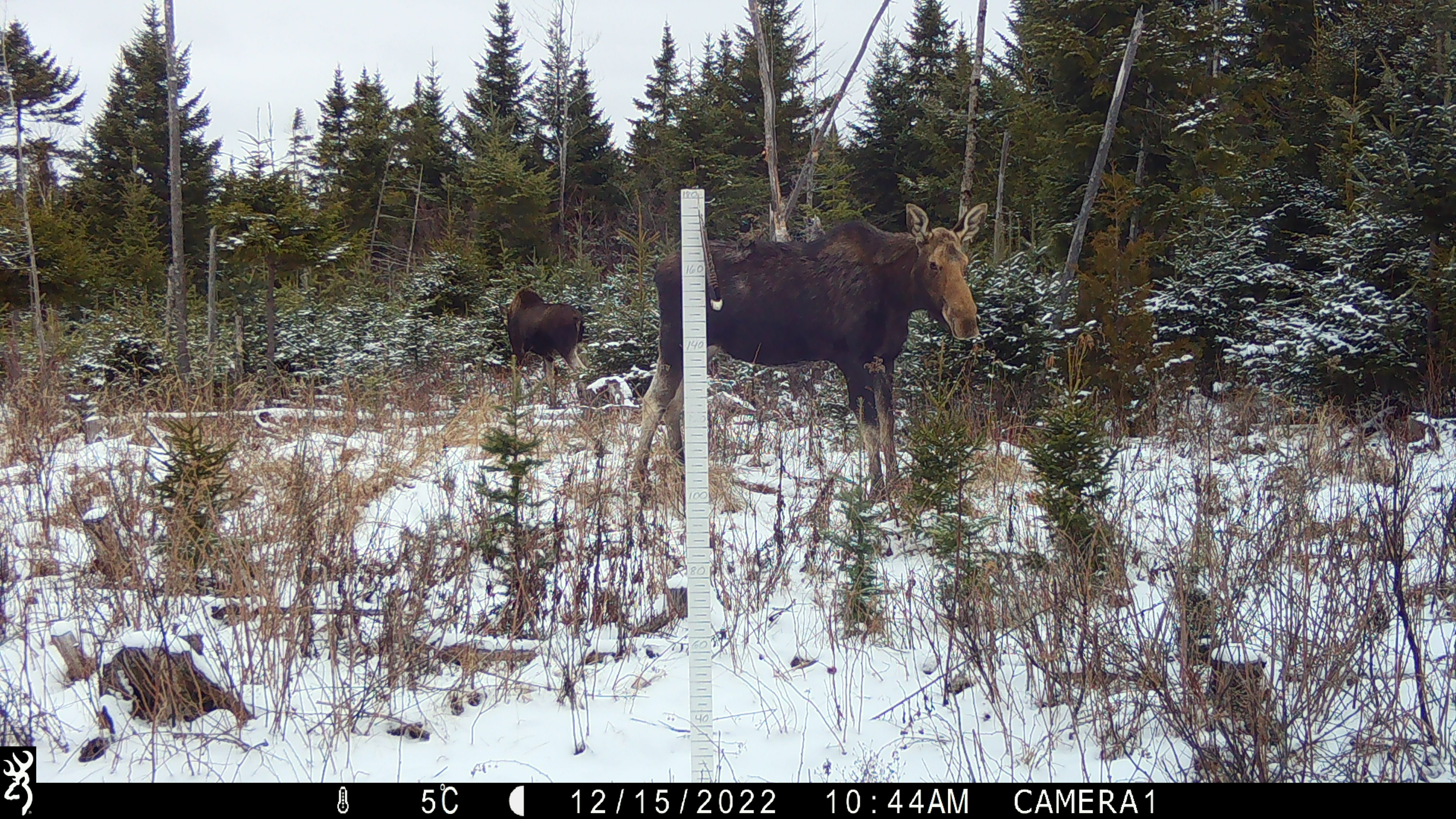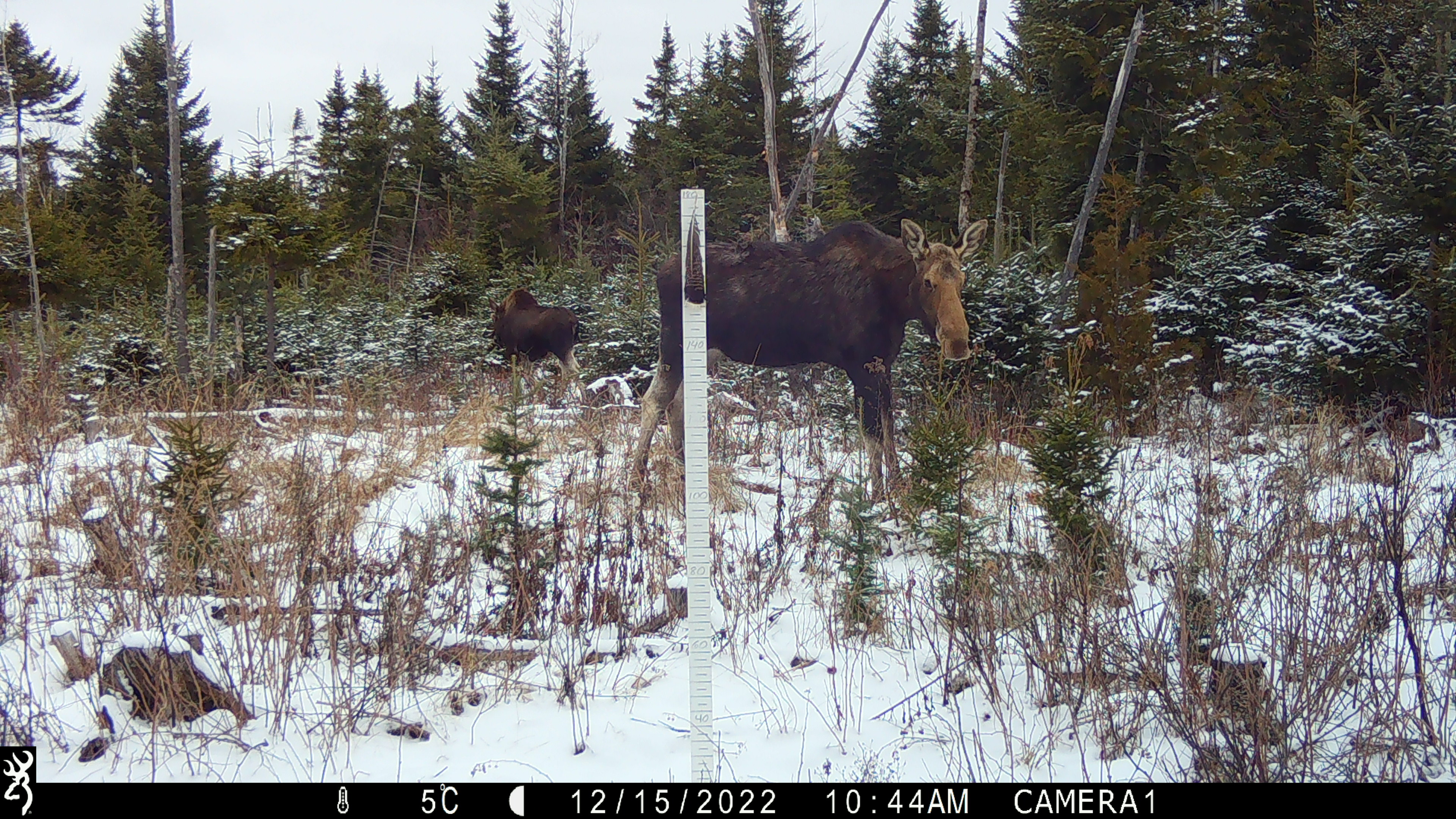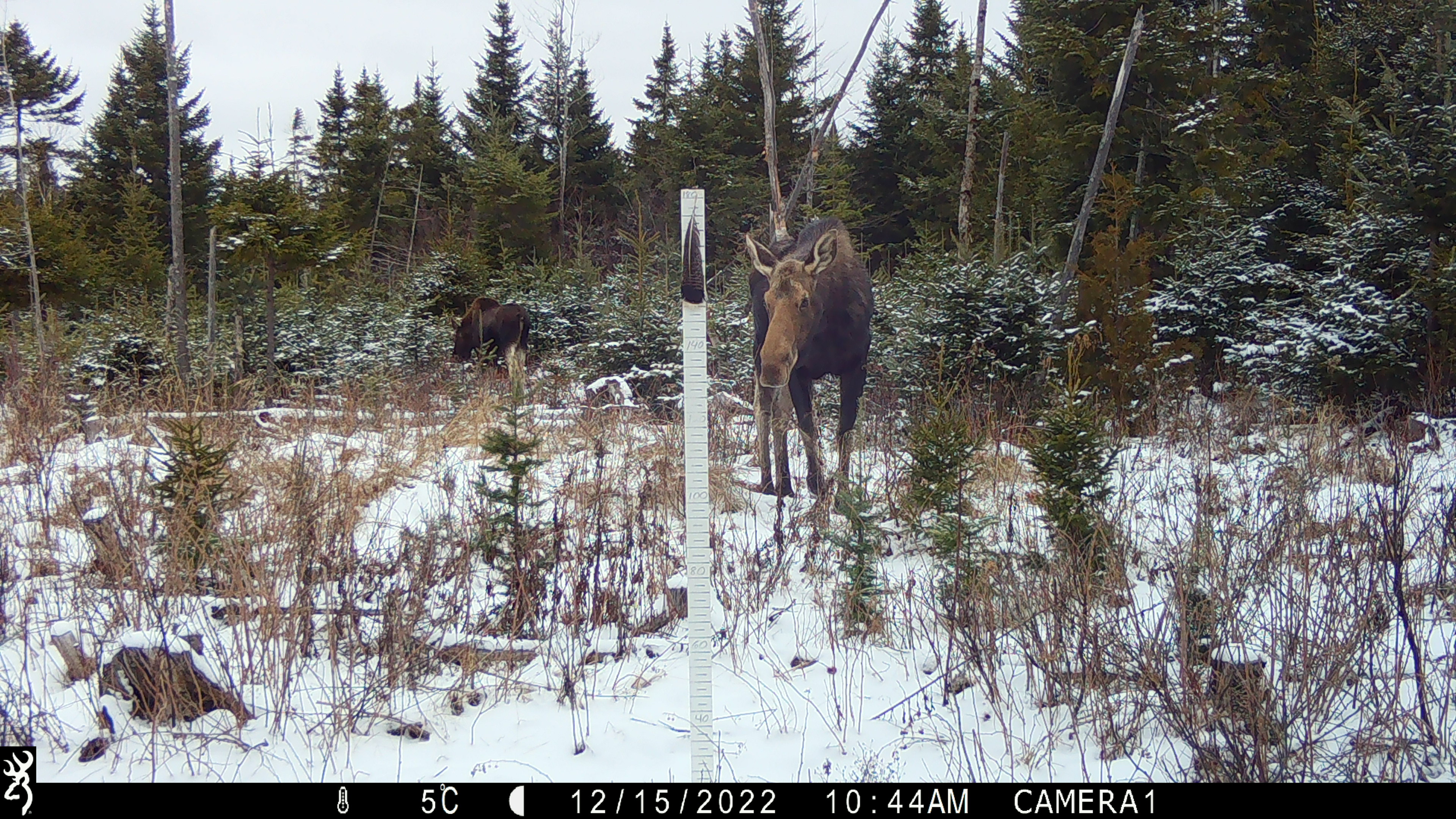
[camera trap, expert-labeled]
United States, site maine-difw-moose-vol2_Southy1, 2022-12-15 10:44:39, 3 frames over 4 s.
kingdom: Animalia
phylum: Chordata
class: Mammalia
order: Artiodactyla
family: Cervidae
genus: Alces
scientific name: Alces alces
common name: moose